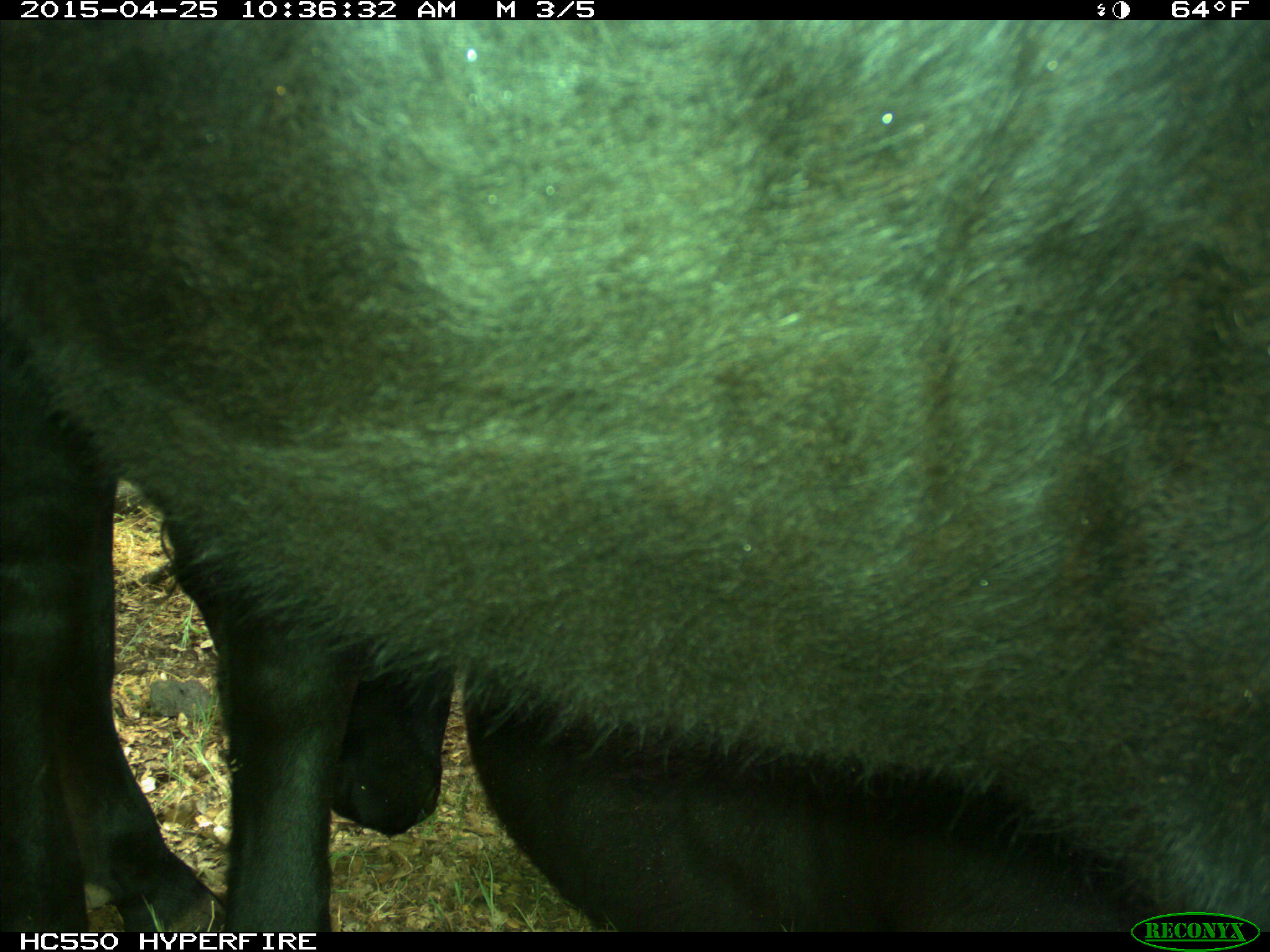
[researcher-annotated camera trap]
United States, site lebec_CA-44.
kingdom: Animalia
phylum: Chordata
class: Mammalia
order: Artiodactyla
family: Suidae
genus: Sus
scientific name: Sus scrofa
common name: wild boar